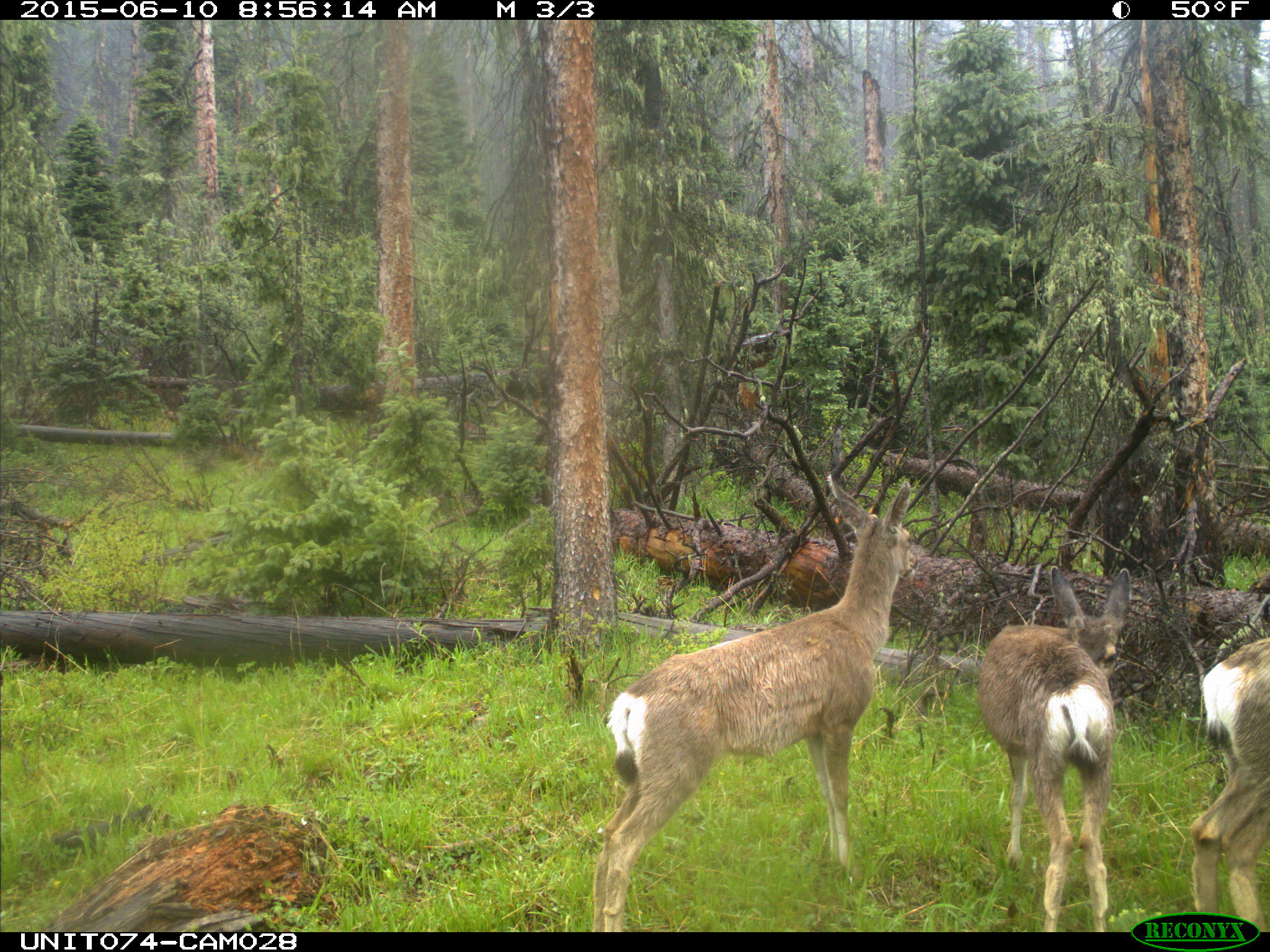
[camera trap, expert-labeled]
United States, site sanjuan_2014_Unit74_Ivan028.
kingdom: Animalia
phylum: Chordata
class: Mammalia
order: Artiodactyla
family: Cervidae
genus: Odocoileus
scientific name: Odocoileus hemionus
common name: mule deer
Odocoileus hemionus (mule deer).